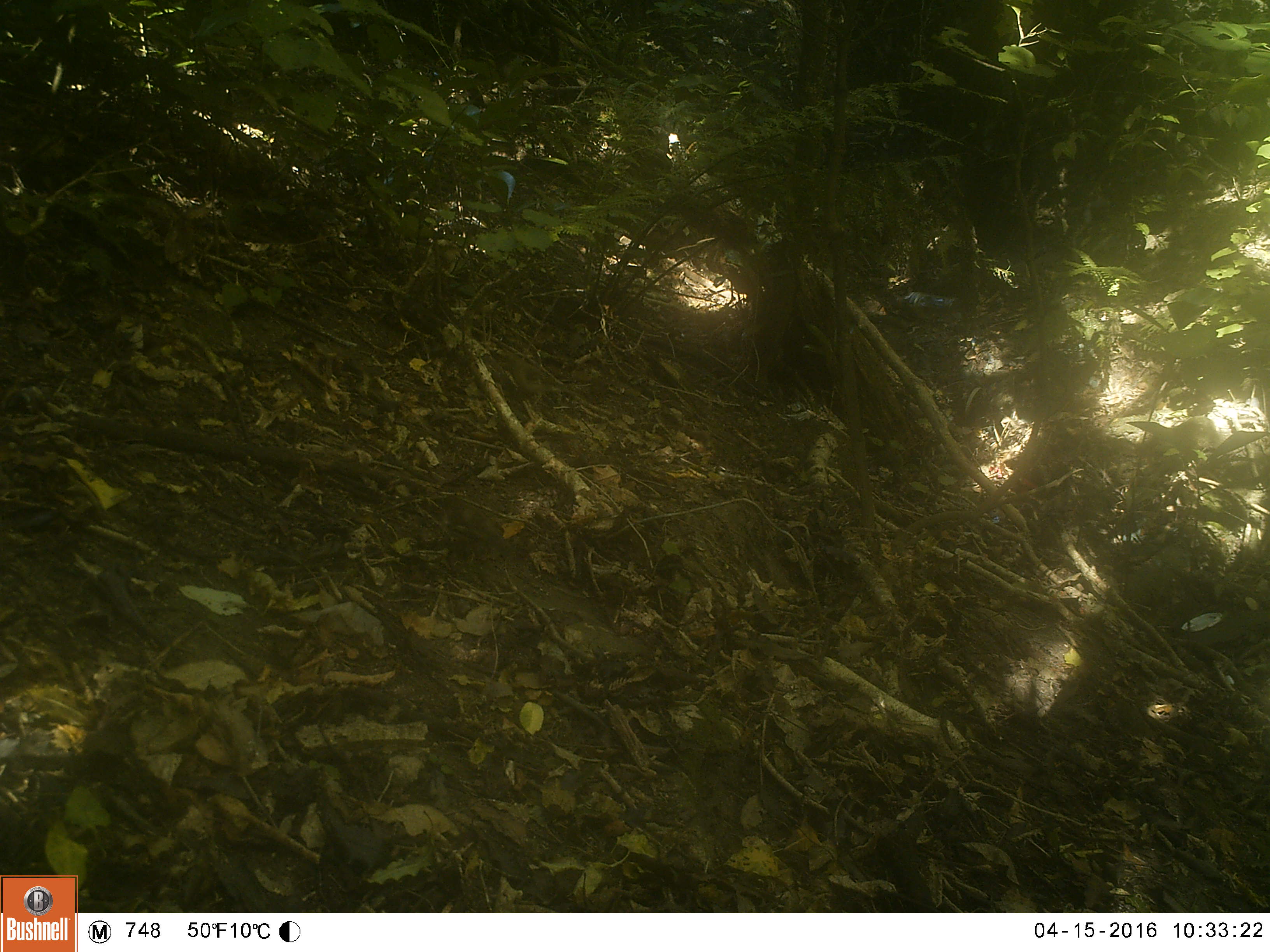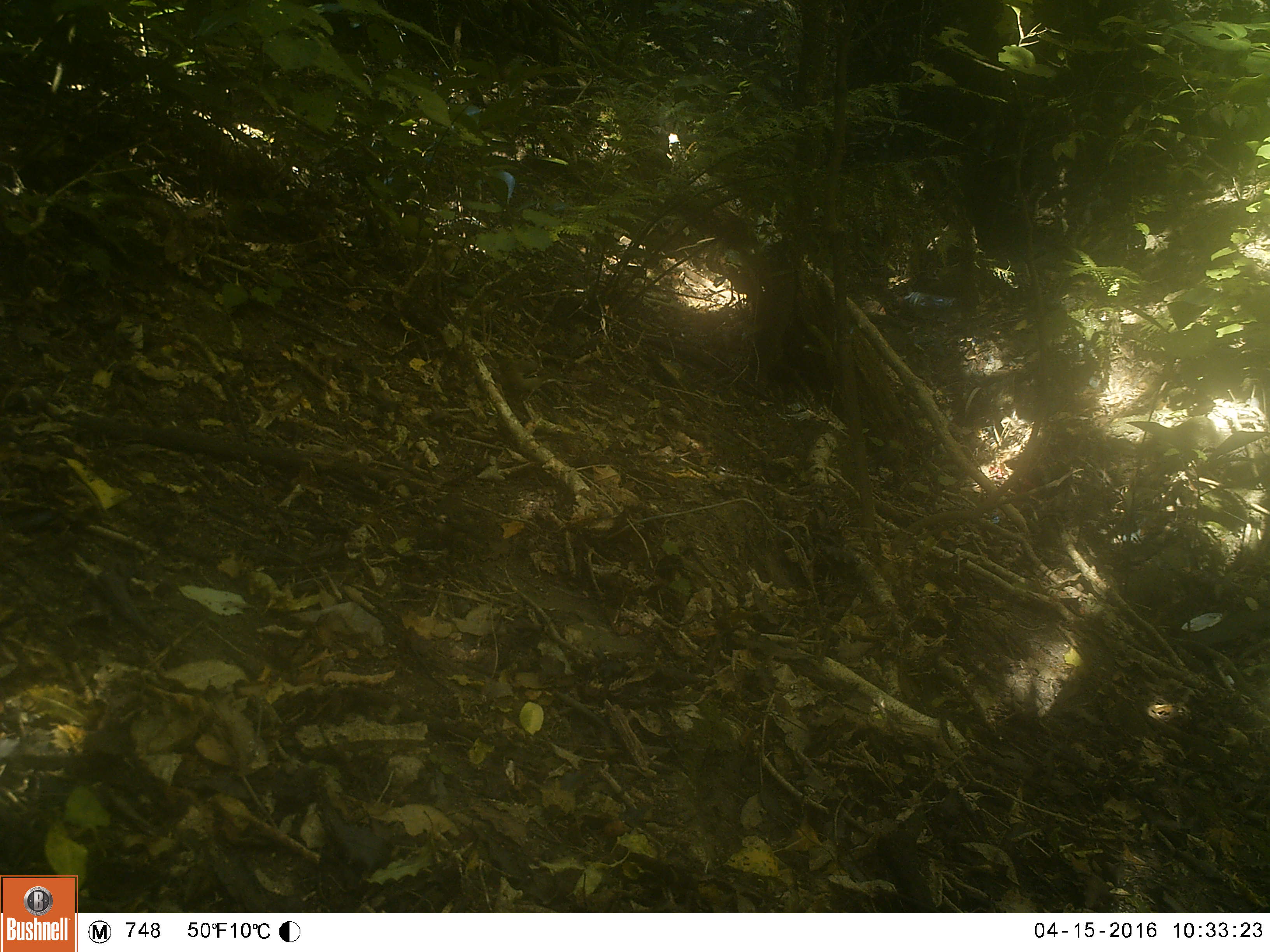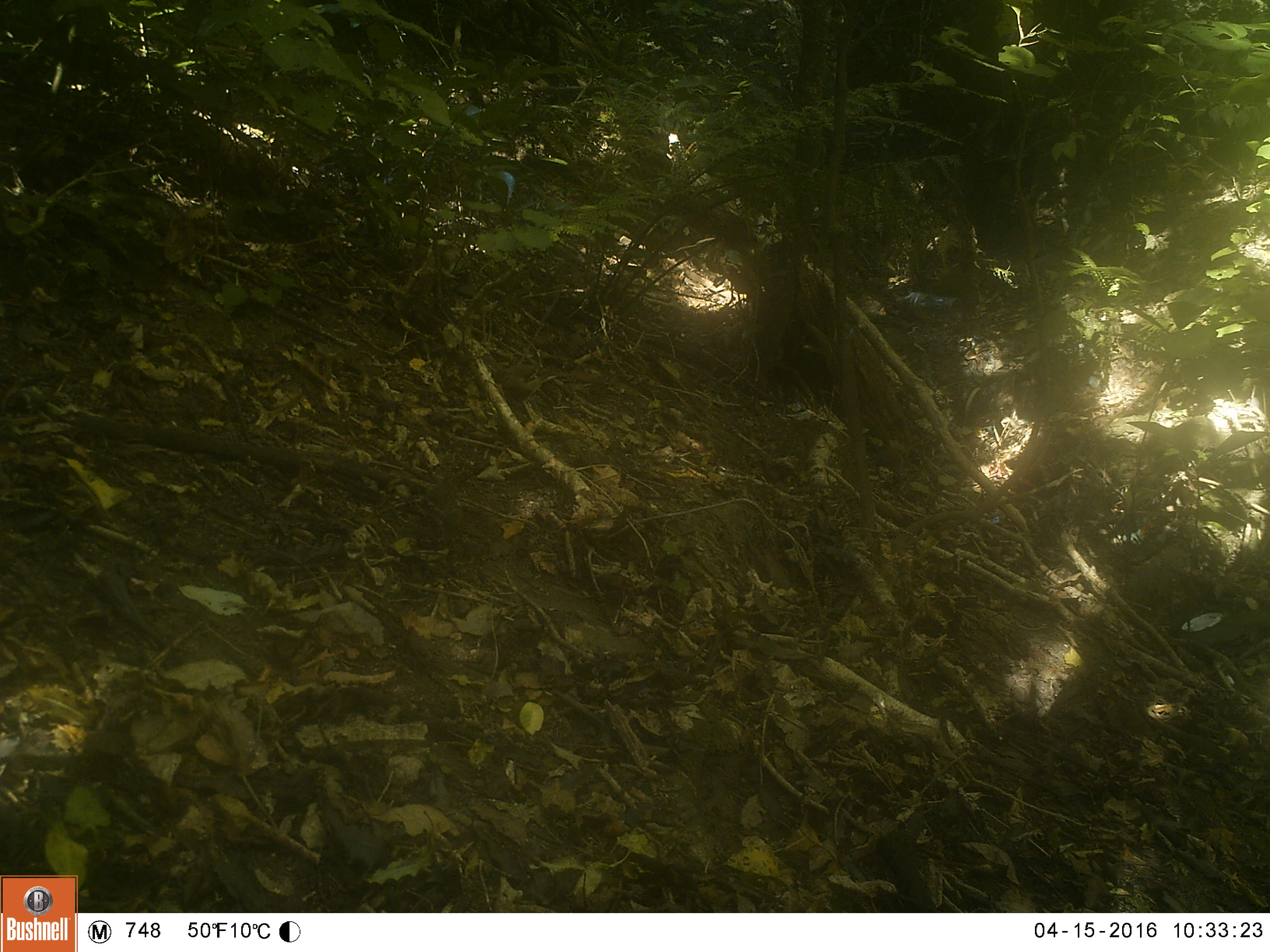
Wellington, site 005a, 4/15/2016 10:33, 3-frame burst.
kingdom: Animalia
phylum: Chordata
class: Aves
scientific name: Aves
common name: bird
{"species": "bird (Aves)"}